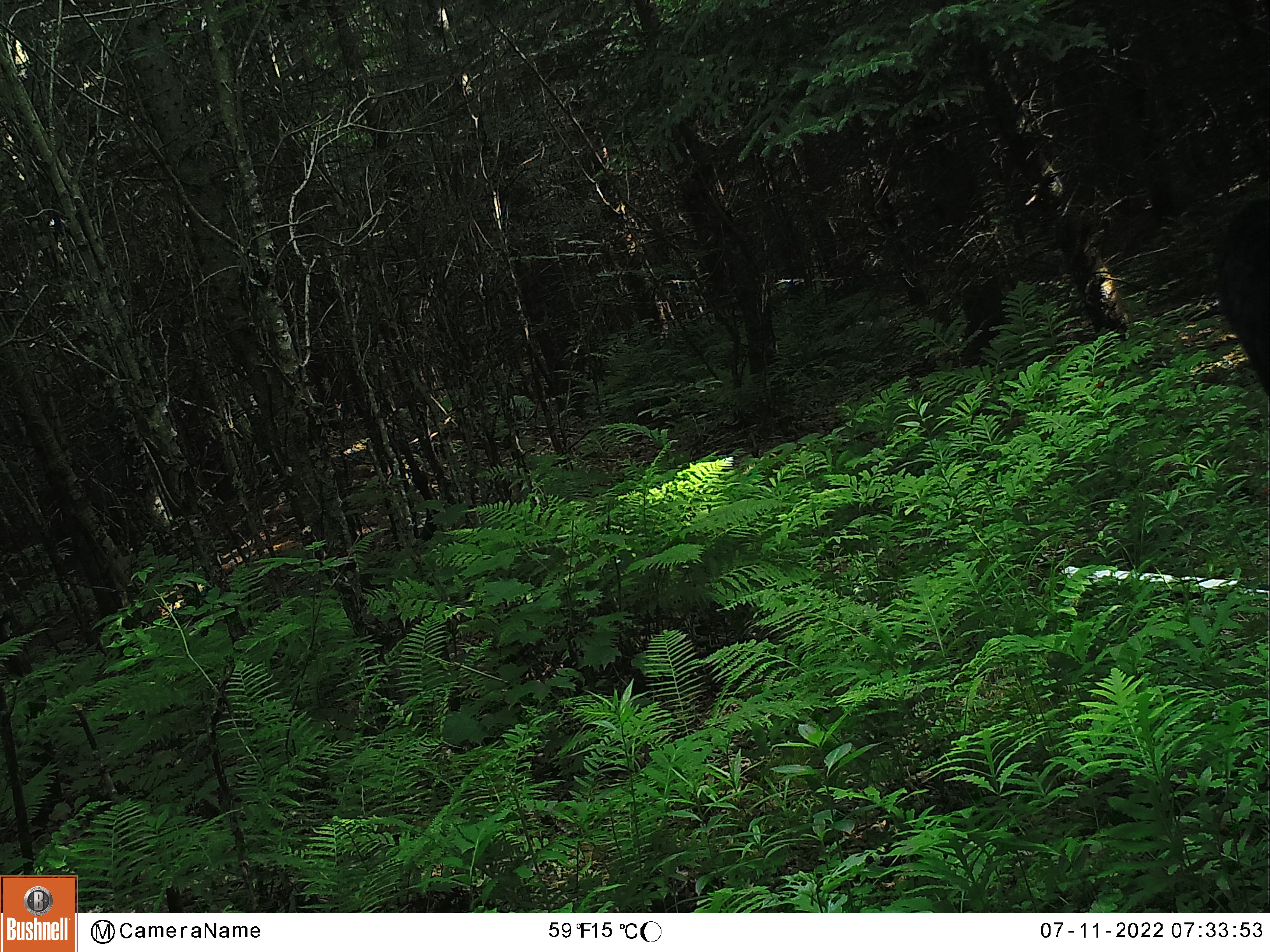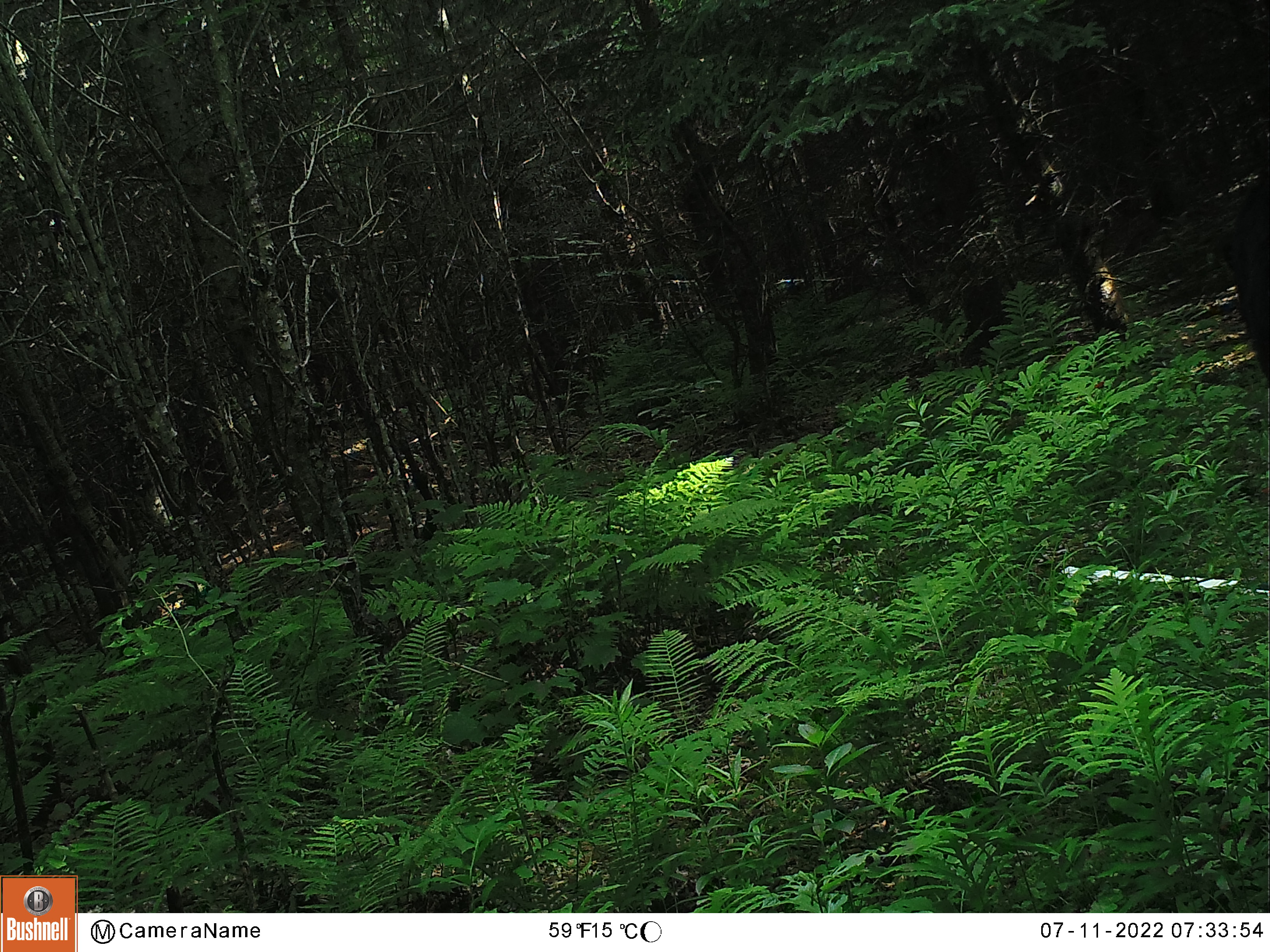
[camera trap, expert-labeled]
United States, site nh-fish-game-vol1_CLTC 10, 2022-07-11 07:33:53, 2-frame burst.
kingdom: Animalia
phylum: Chordata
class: Mammalia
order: Carnivora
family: Ursidae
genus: Ursus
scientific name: Ursus americanus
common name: black bear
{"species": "black bear (Ursus americanus)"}